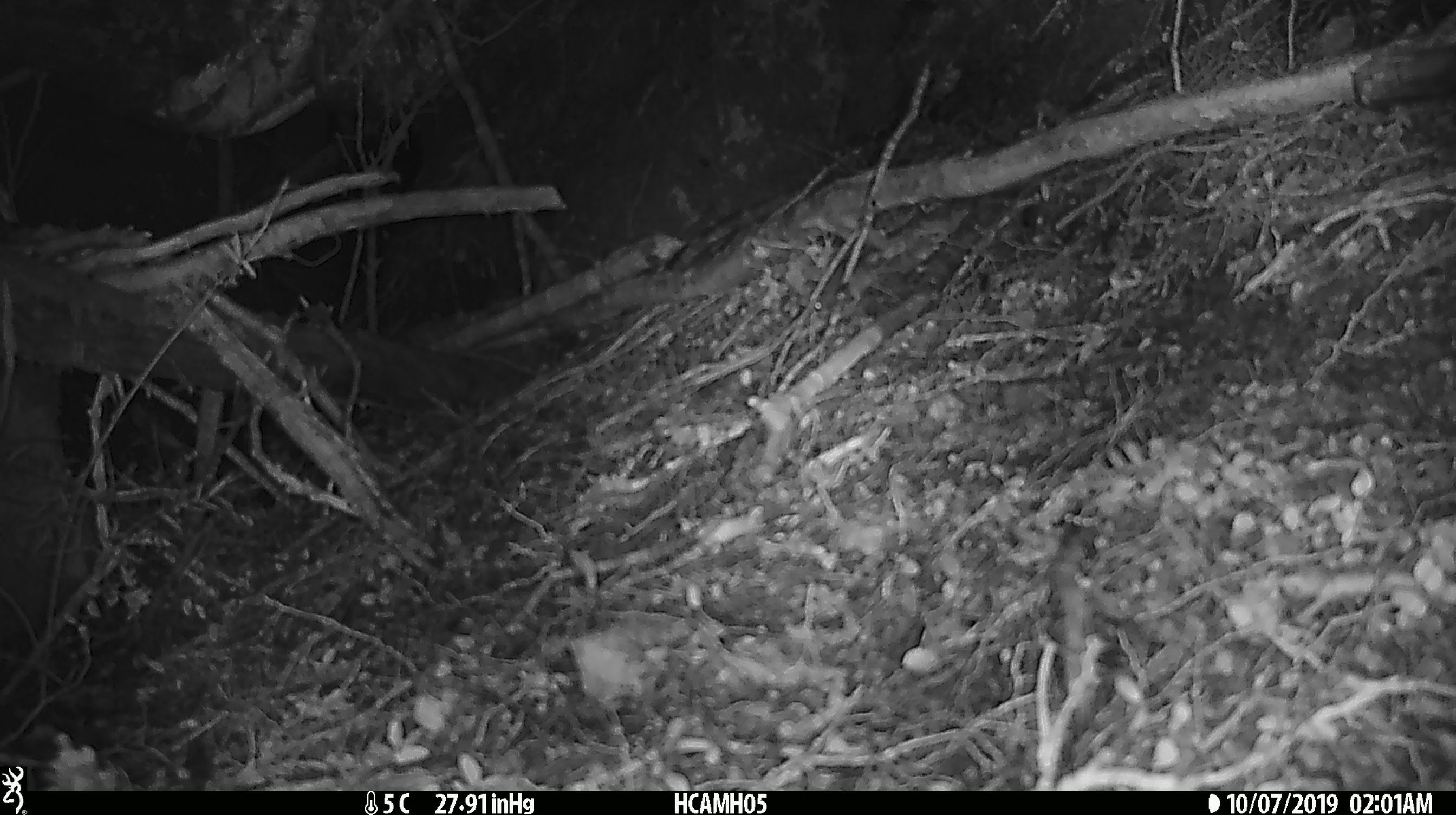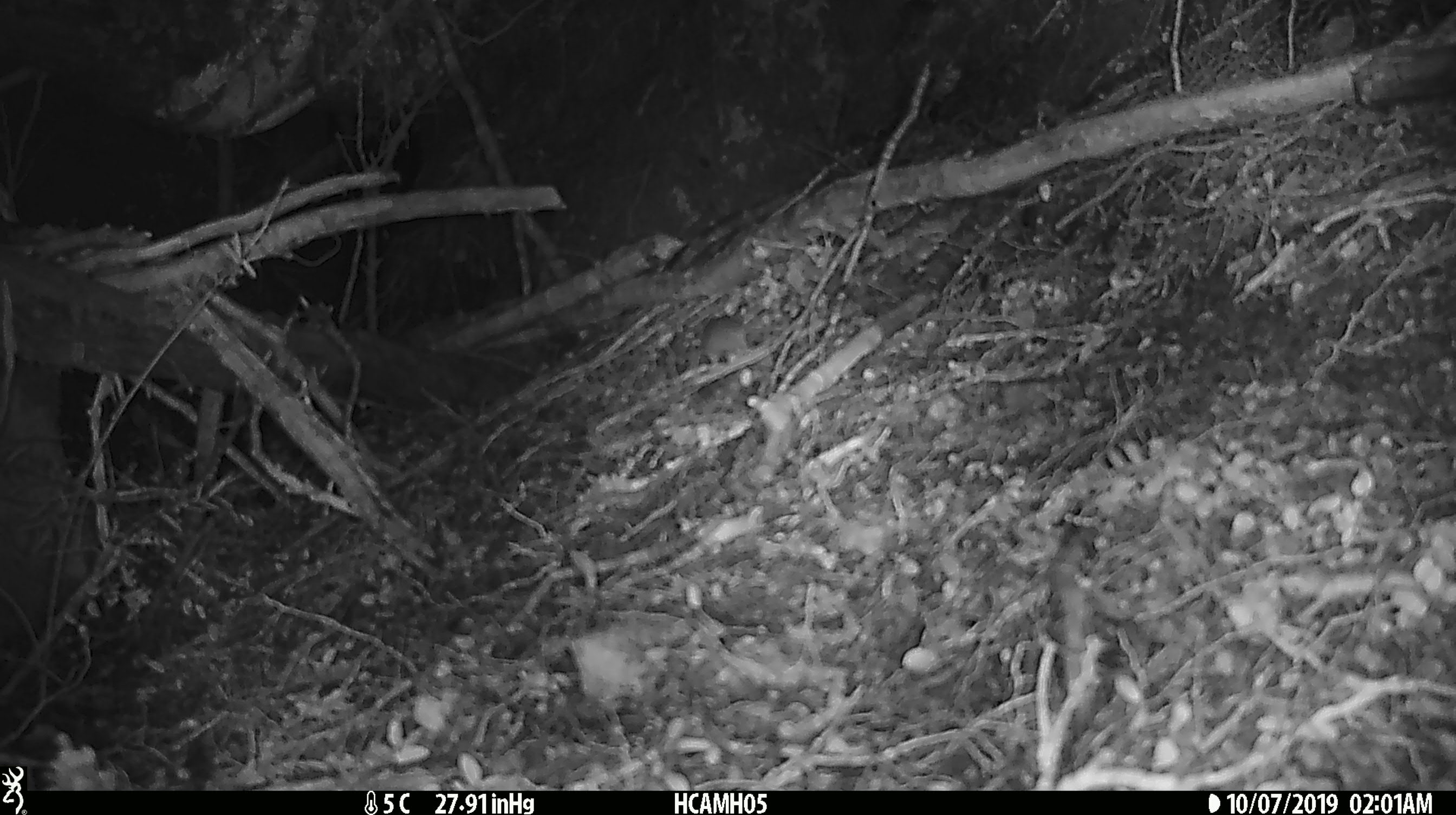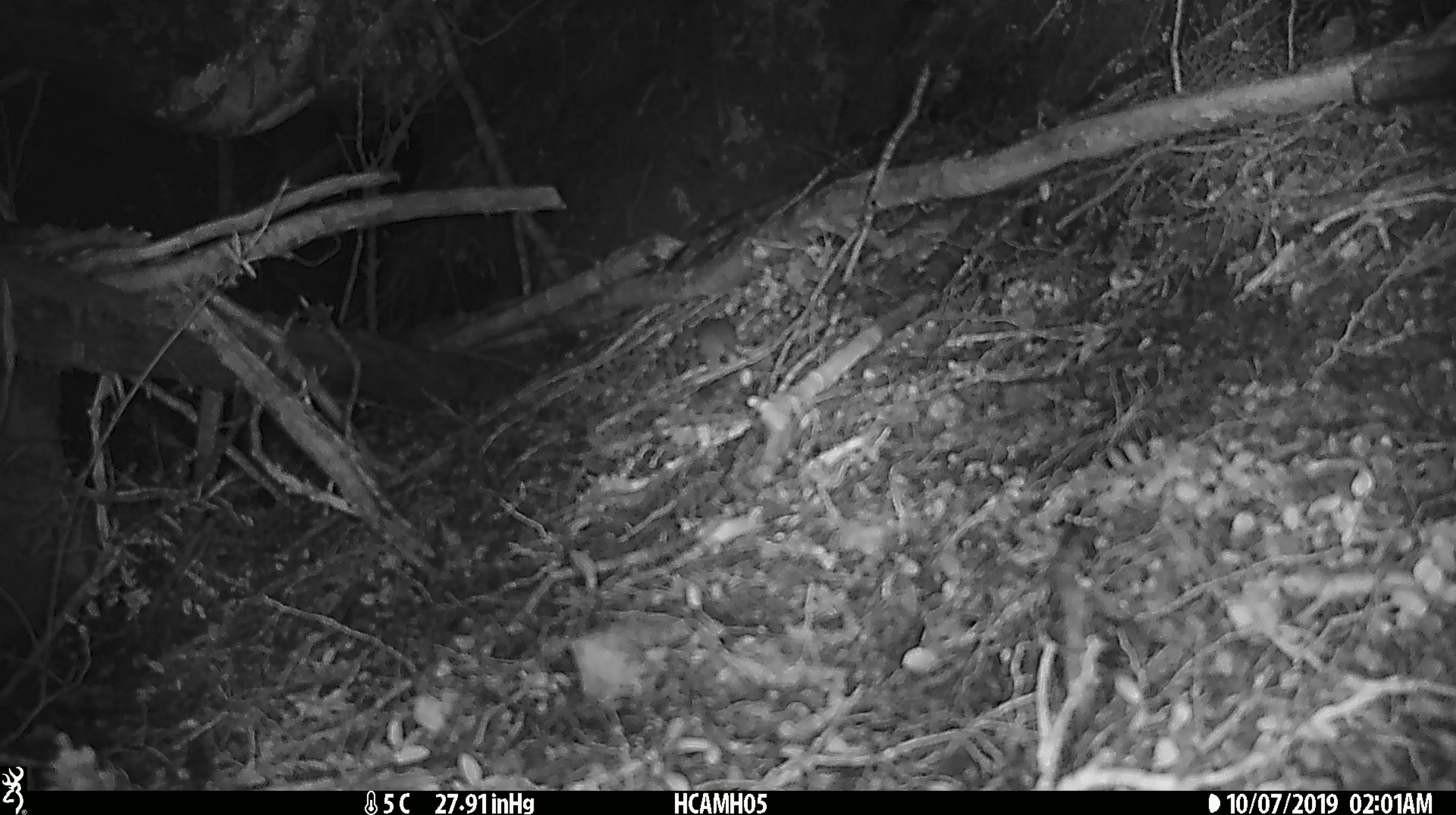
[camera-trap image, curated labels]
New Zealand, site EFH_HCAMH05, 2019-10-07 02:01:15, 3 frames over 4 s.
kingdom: Animalia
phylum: Chordata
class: Mammalia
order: Rodentia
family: Muridae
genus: Mus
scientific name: Mus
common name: mouse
Mouse (Mus).